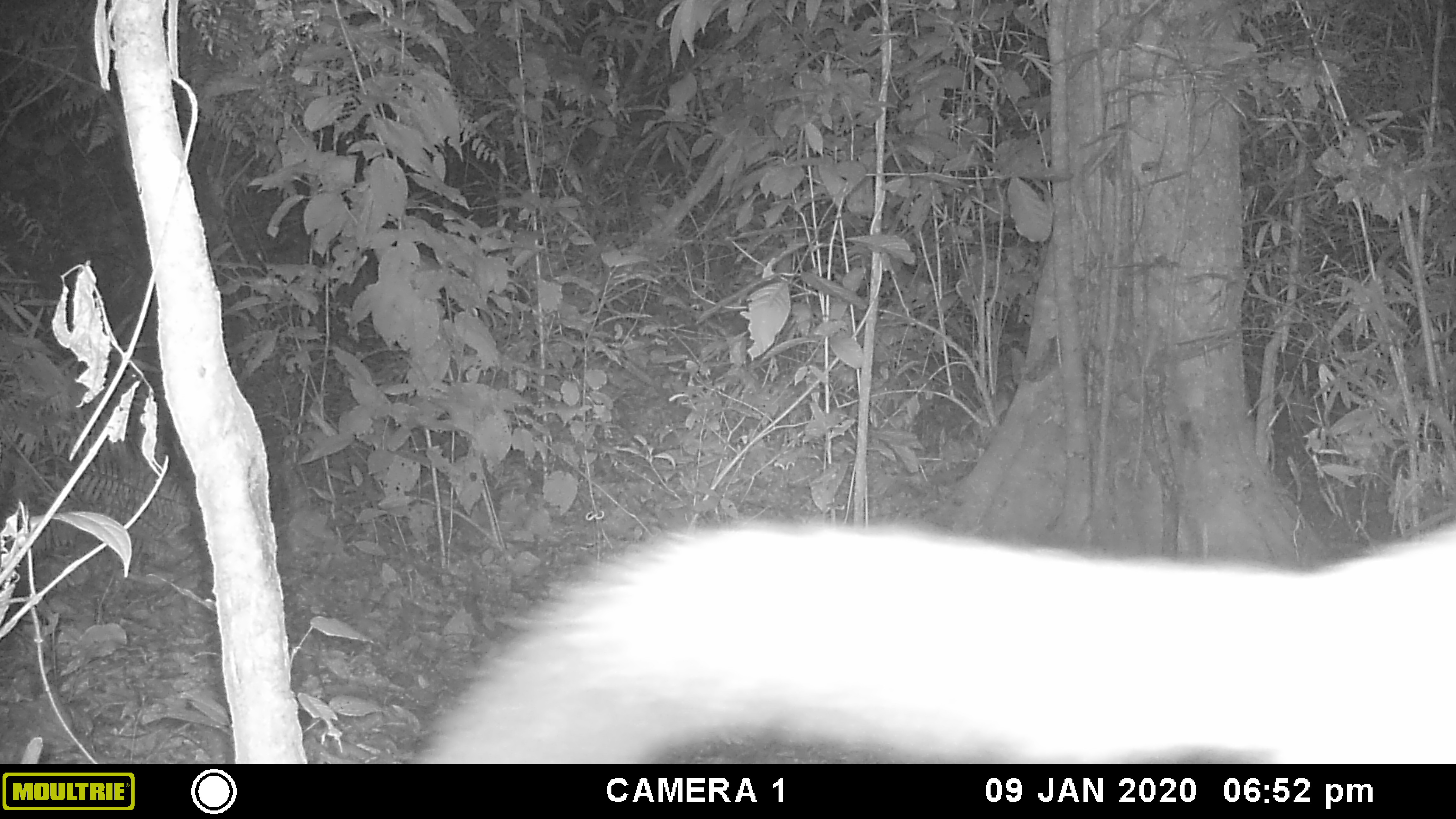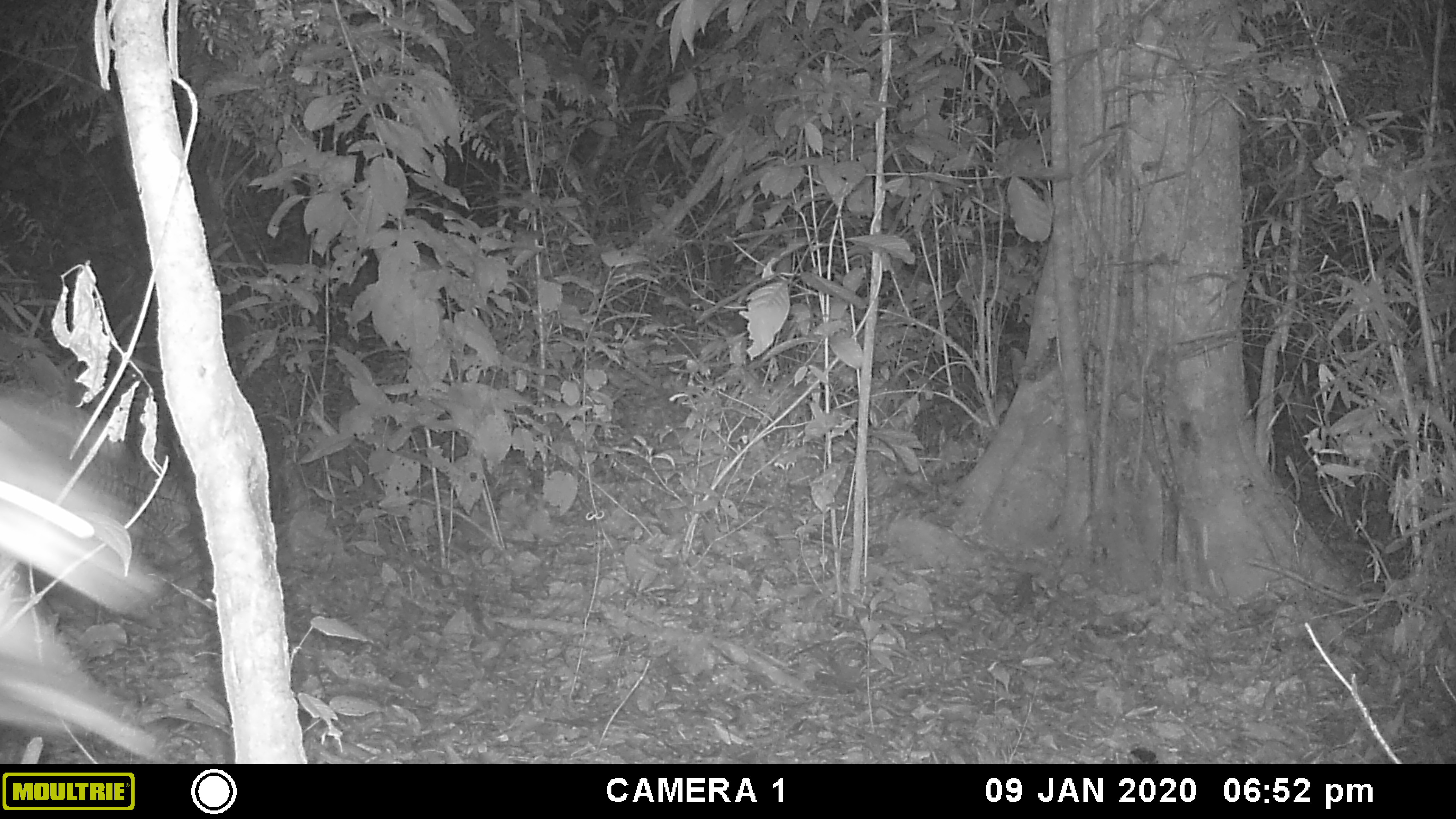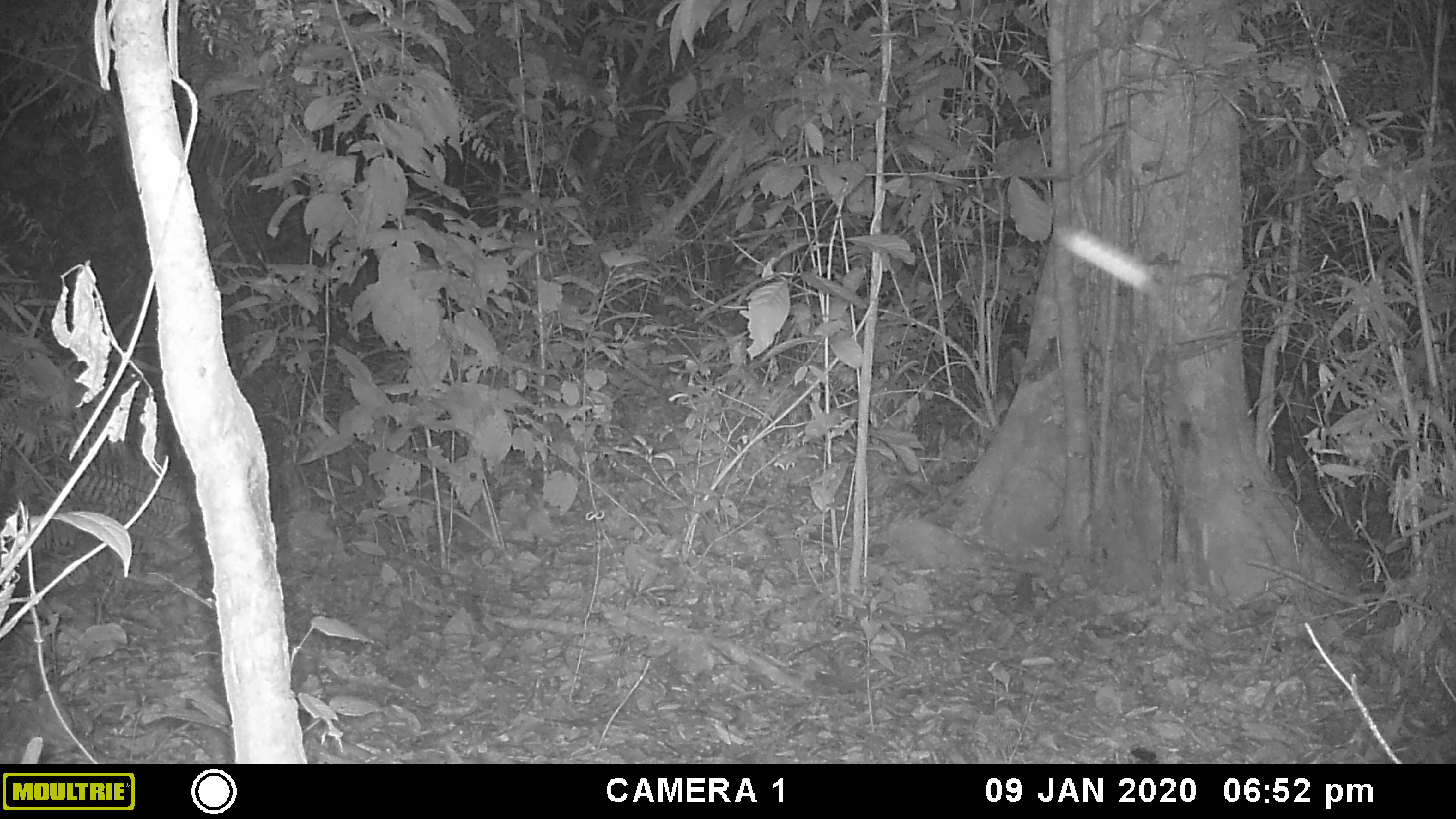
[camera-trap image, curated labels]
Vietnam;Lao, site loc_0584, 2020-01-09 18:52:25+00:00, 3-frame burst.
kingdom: Animalia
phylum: Chordata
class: Mammalia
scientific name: Mammalia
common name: mammal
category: unidentified small mammal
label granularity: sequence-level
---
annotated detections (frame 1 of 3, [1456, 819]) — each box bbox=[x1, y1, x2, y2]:
unidentified small mammal: bbox=[426, 518, 1456, 764]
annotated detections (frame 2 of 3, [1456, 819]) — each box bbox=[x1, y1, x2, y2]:
unidentified small mammal: bbox=[0, 386, 163, 760]